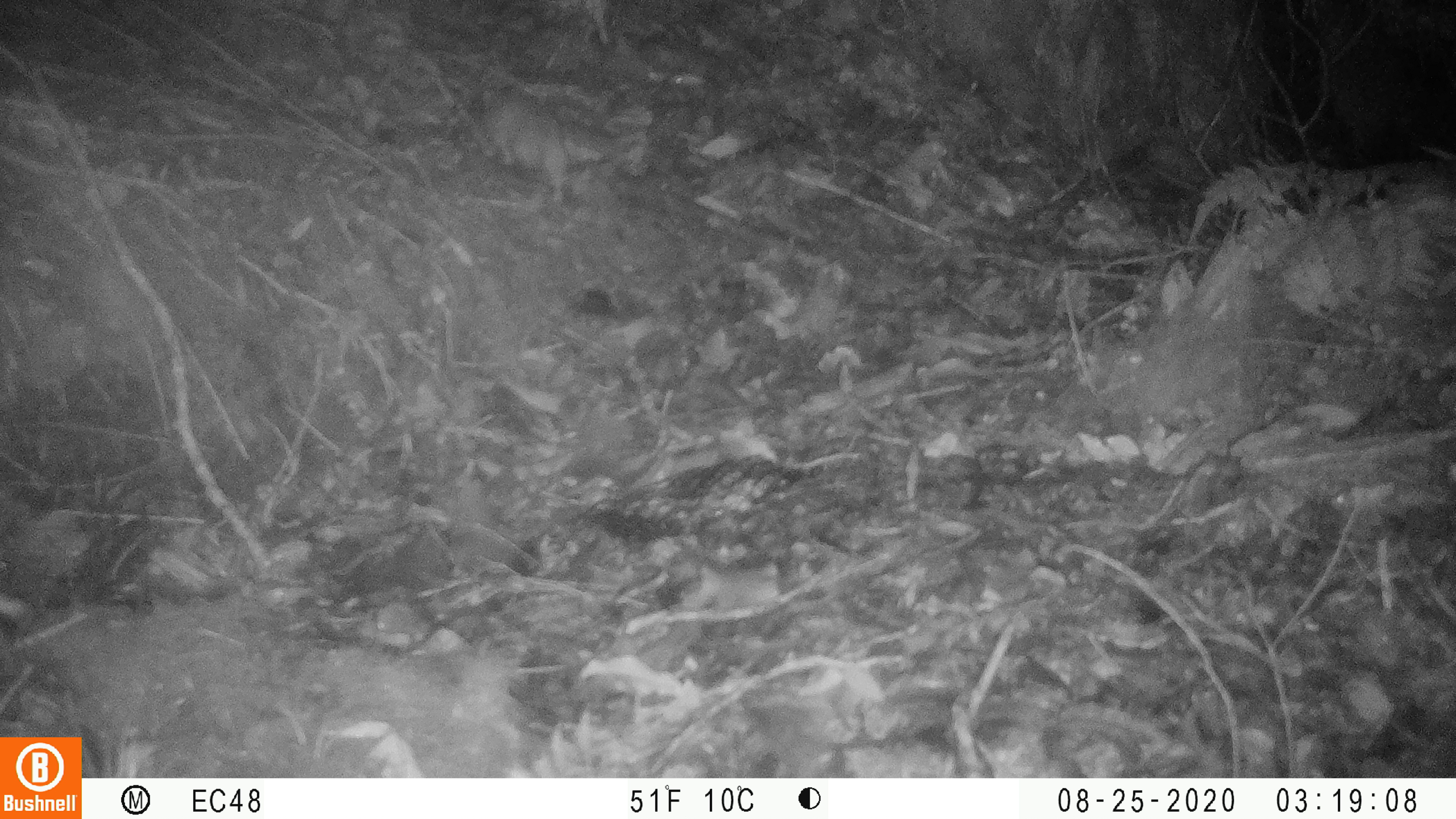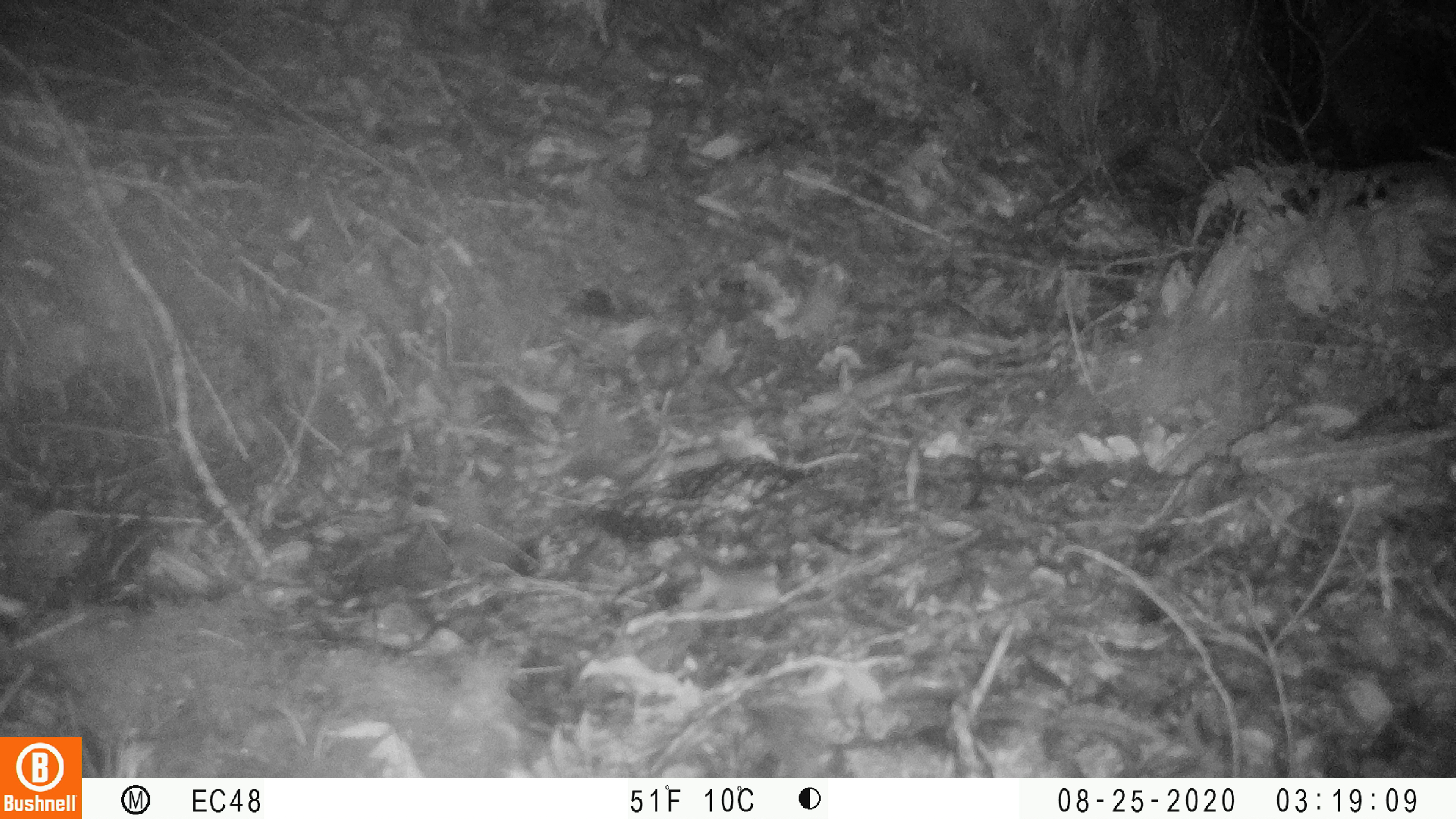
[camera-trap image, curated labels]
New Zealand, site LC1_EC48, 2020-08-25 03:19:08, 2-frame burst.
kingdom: Animalia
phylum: Chordata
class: Mammalia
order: Rodentia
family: Muridae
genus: Rattus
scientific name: Rattus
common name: rat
Rat (Rattus).